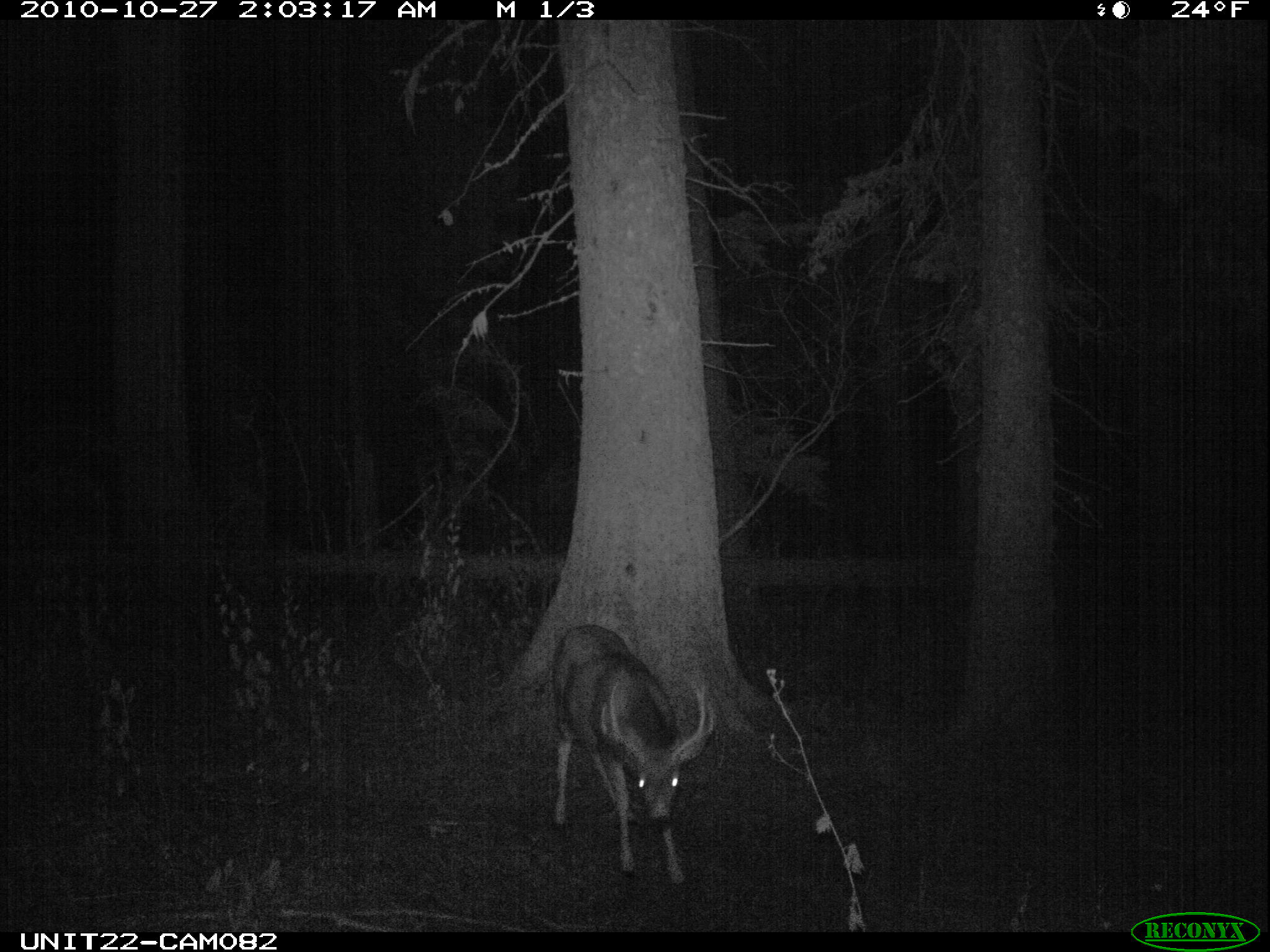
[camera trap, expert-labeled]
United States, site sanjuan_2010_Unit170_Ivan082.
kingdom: Animalia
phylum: Chordata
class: Mammalia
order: Artiodactyla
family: Cervidae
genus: Odocoileus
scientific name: Odocoileus hemionus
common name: mule deer